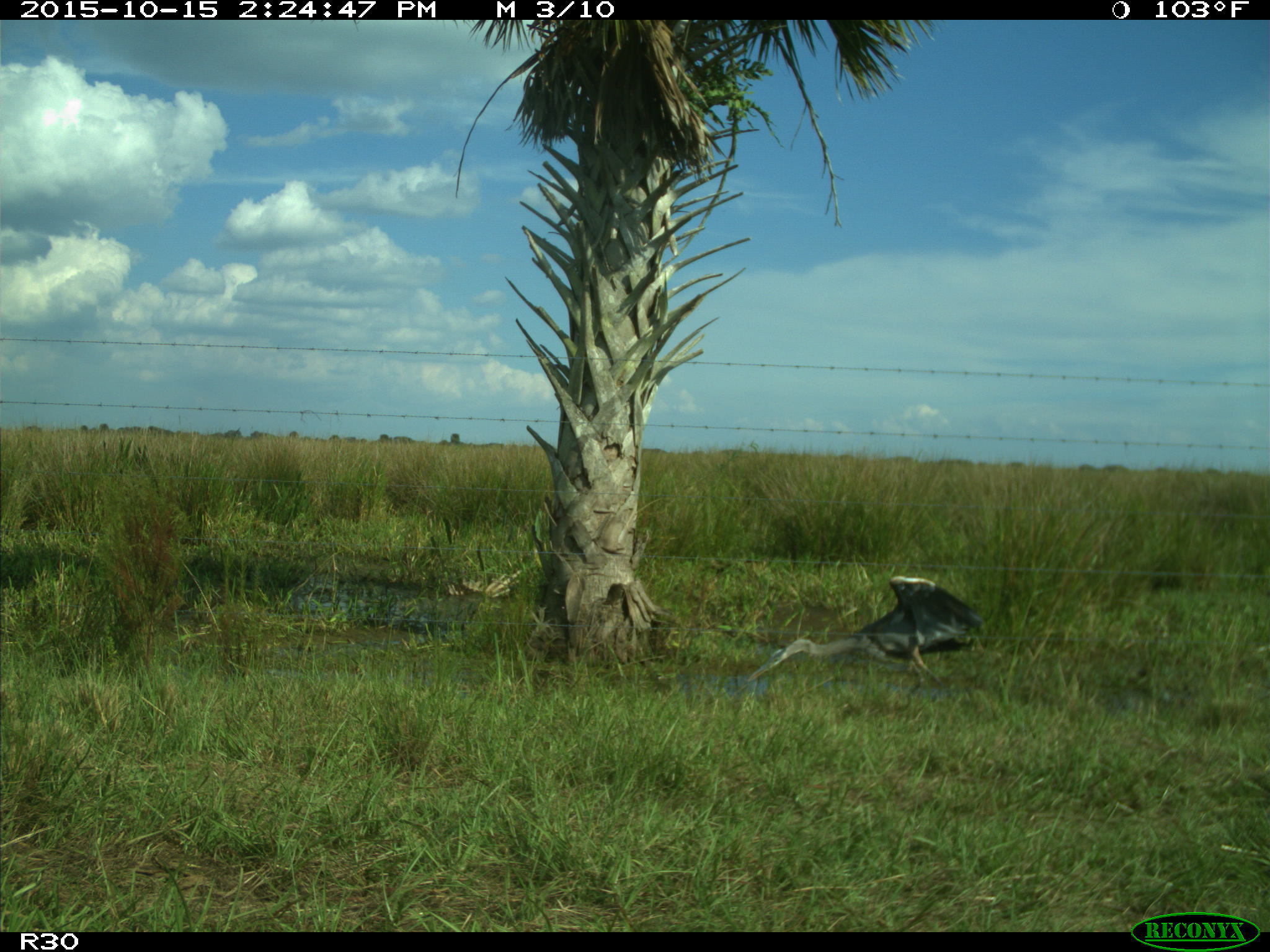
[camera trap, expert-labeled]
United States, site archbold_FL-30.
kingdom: Animalia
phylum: Chordata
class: Aves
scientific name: Aves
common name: birds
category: unidentified bird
Unidentified bird (birds) (Aves).